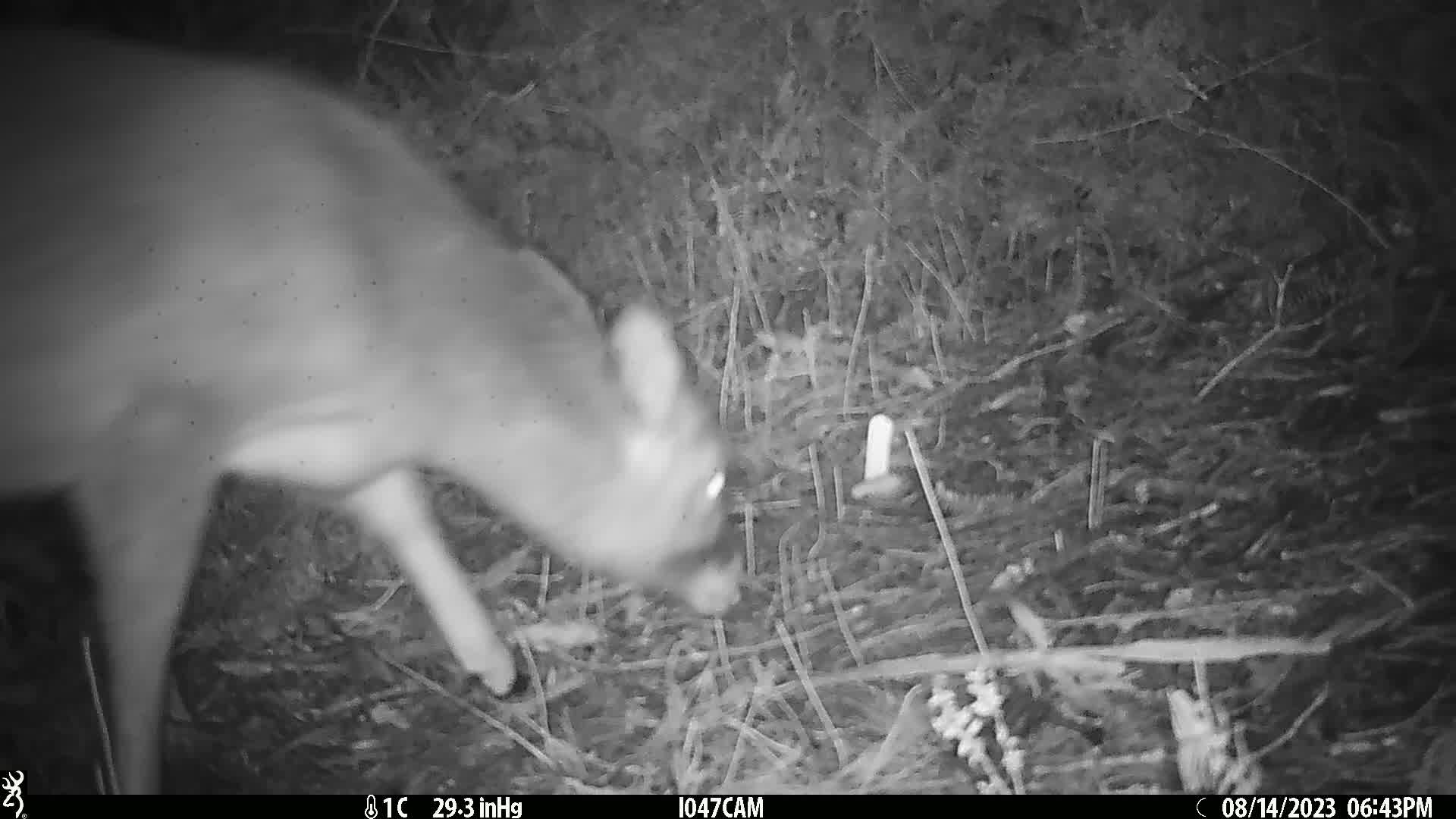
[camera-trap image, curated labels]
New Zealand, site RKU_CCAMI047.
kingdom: Animalia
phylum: Chordata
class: Mammalia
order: Artiodactyla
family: Cervidae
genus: Odocoileus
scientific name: Odocoileus virginianus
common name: white-tailed deer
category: white tailed deer